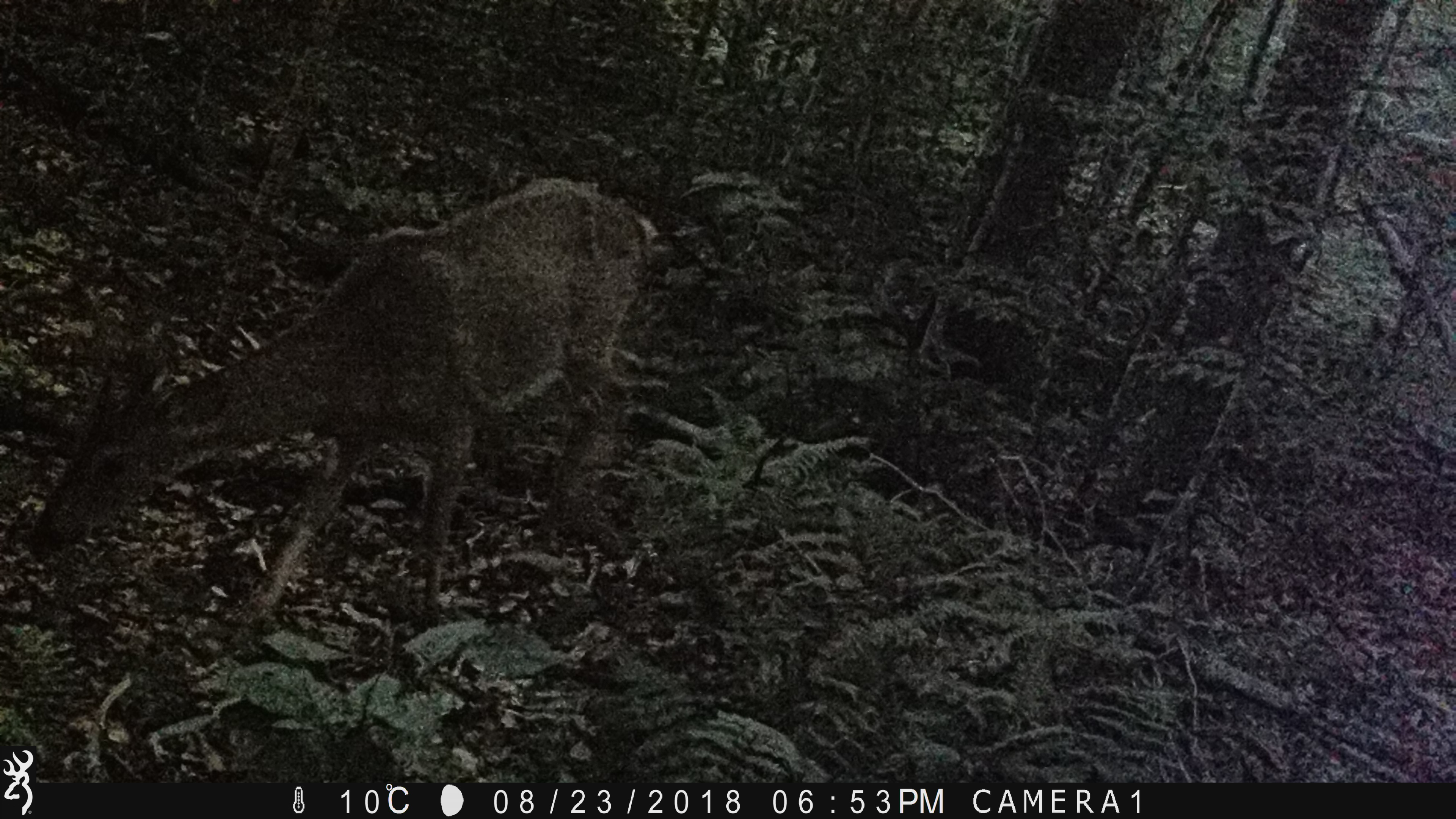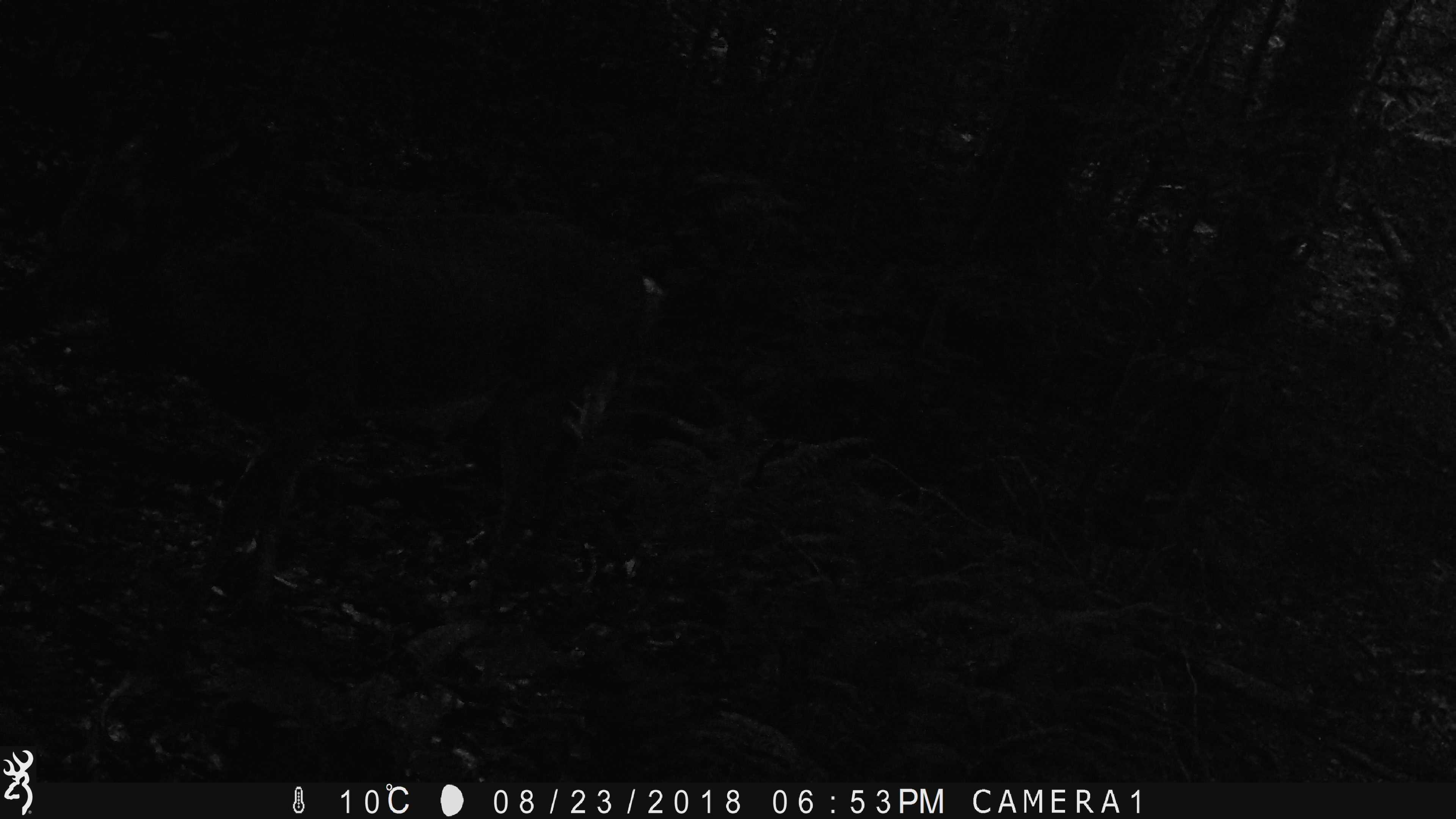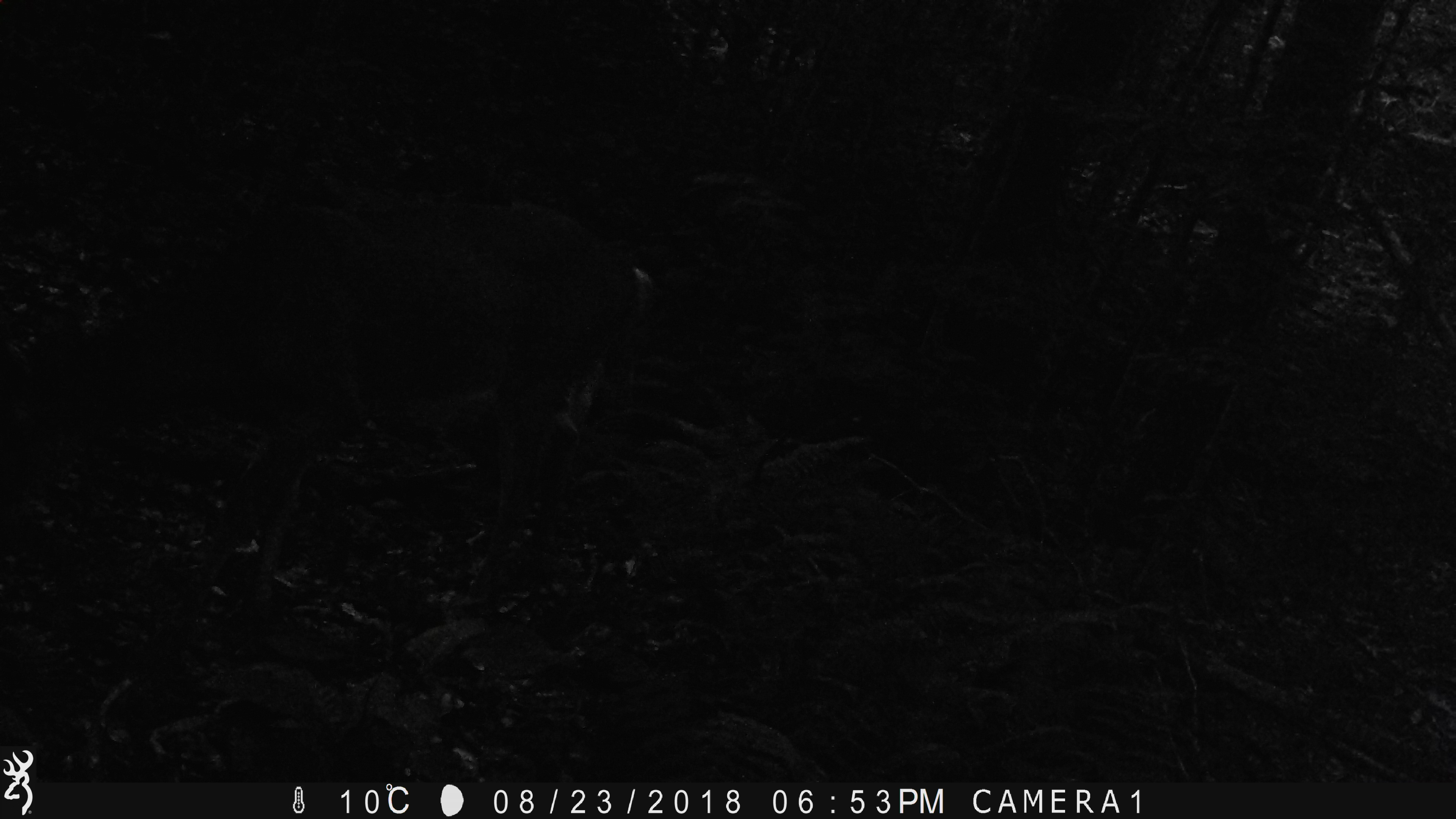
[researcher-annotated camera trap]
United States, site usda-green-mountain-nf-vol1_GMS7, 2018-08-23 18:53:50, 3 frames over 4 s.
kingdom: Animalia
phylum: Chordata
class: Mammalia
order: Artiodactyla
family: Cervidae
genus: Odocoileus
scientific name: Odocoileus virginianus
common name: white-tailed deer